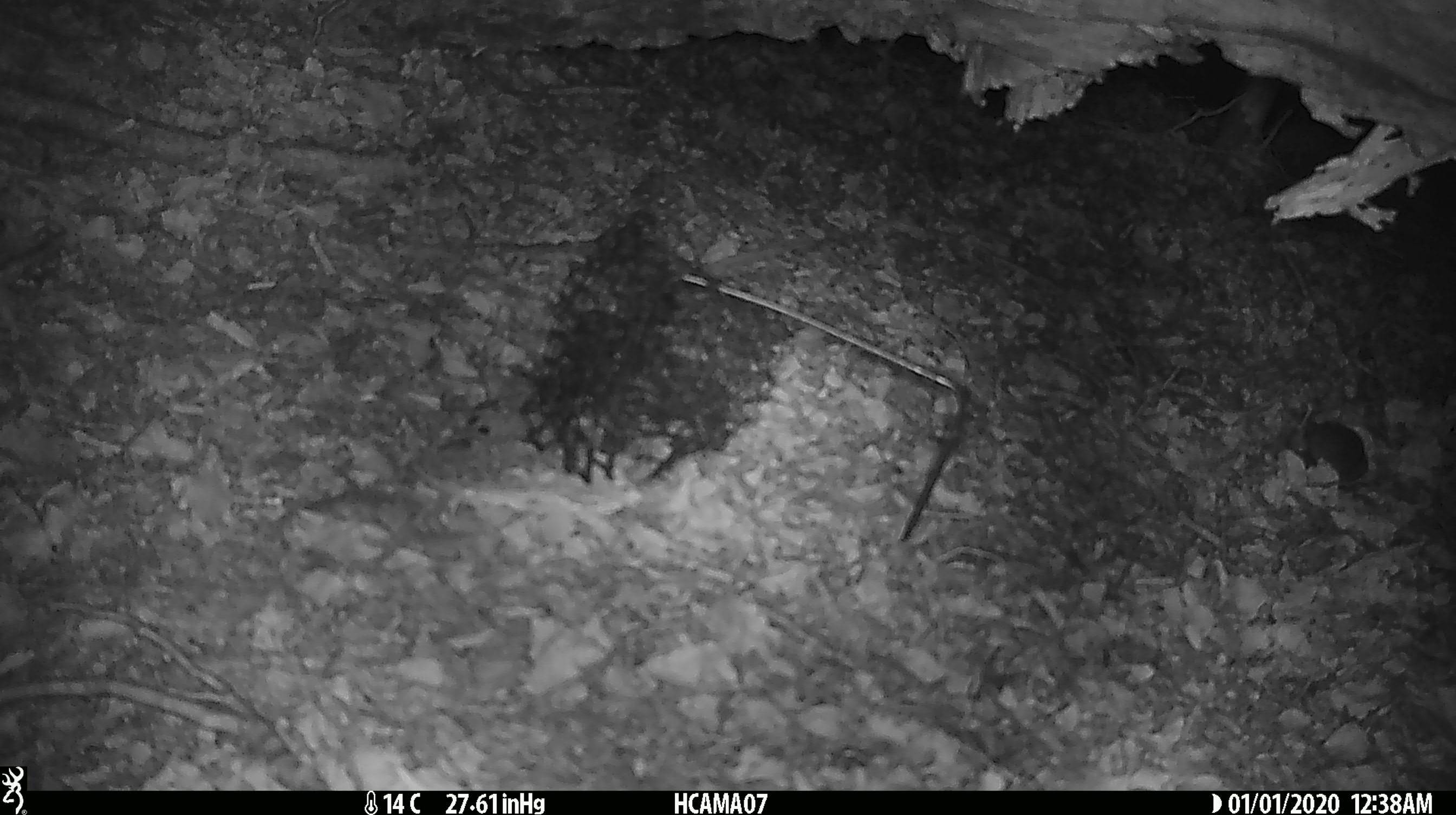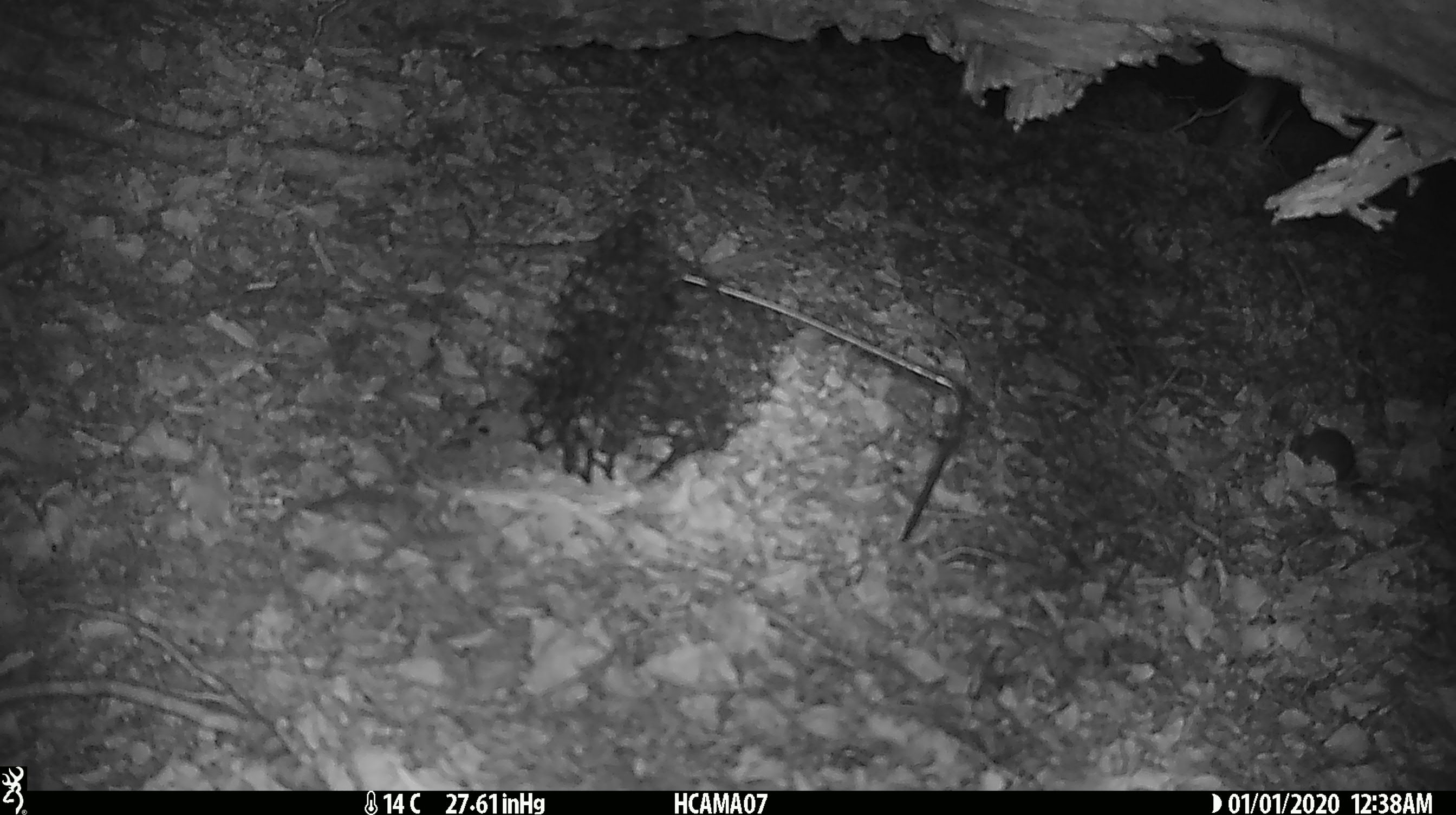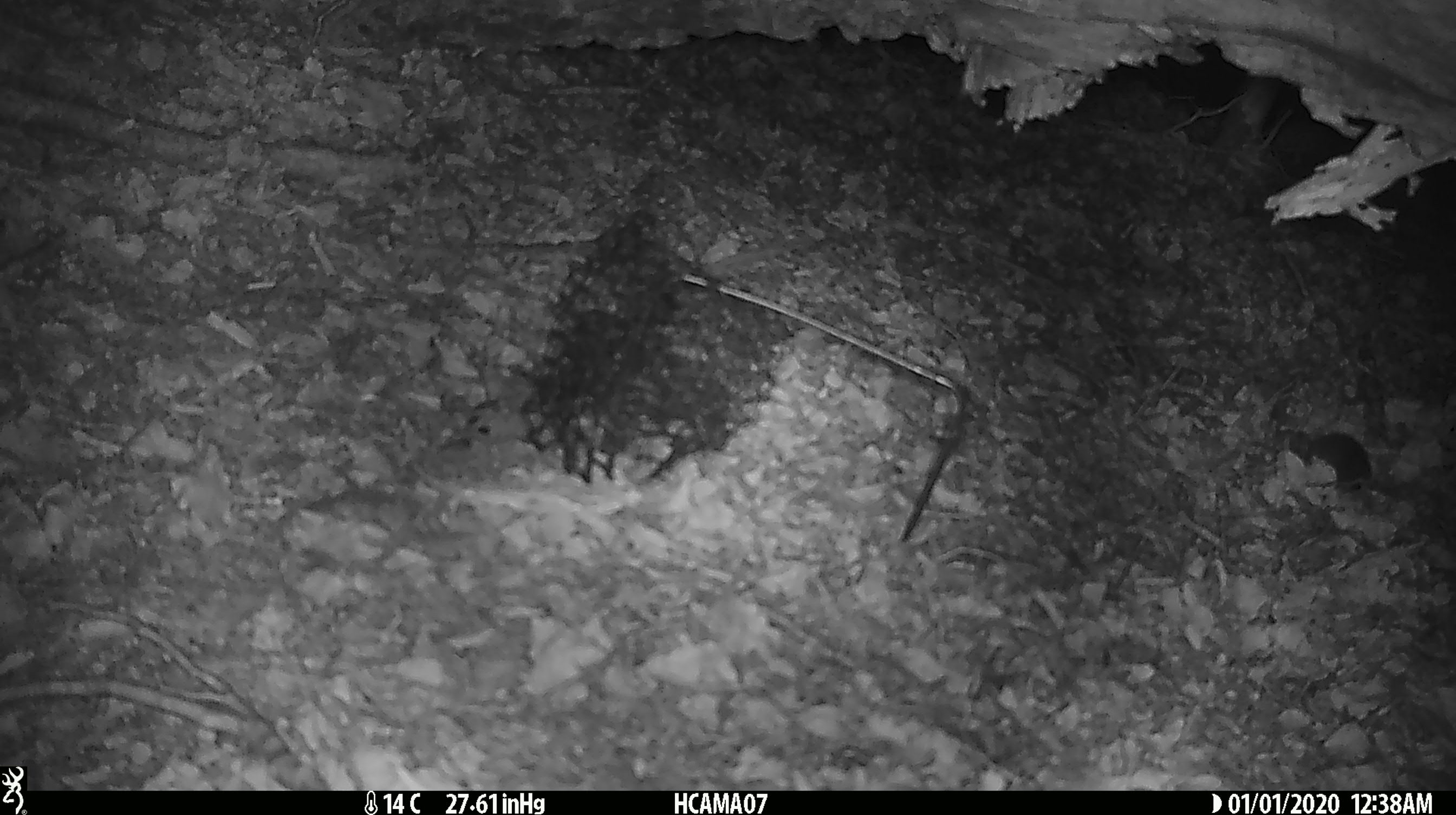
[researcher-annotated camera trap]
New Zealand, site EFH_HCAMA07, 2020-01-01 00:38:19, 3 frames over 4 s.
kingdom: Animalia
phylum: Chordata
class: Mammalia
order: Rodentia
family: Muridae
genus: Mus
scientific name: Mus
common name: mouse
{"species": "mouse (Mus)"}